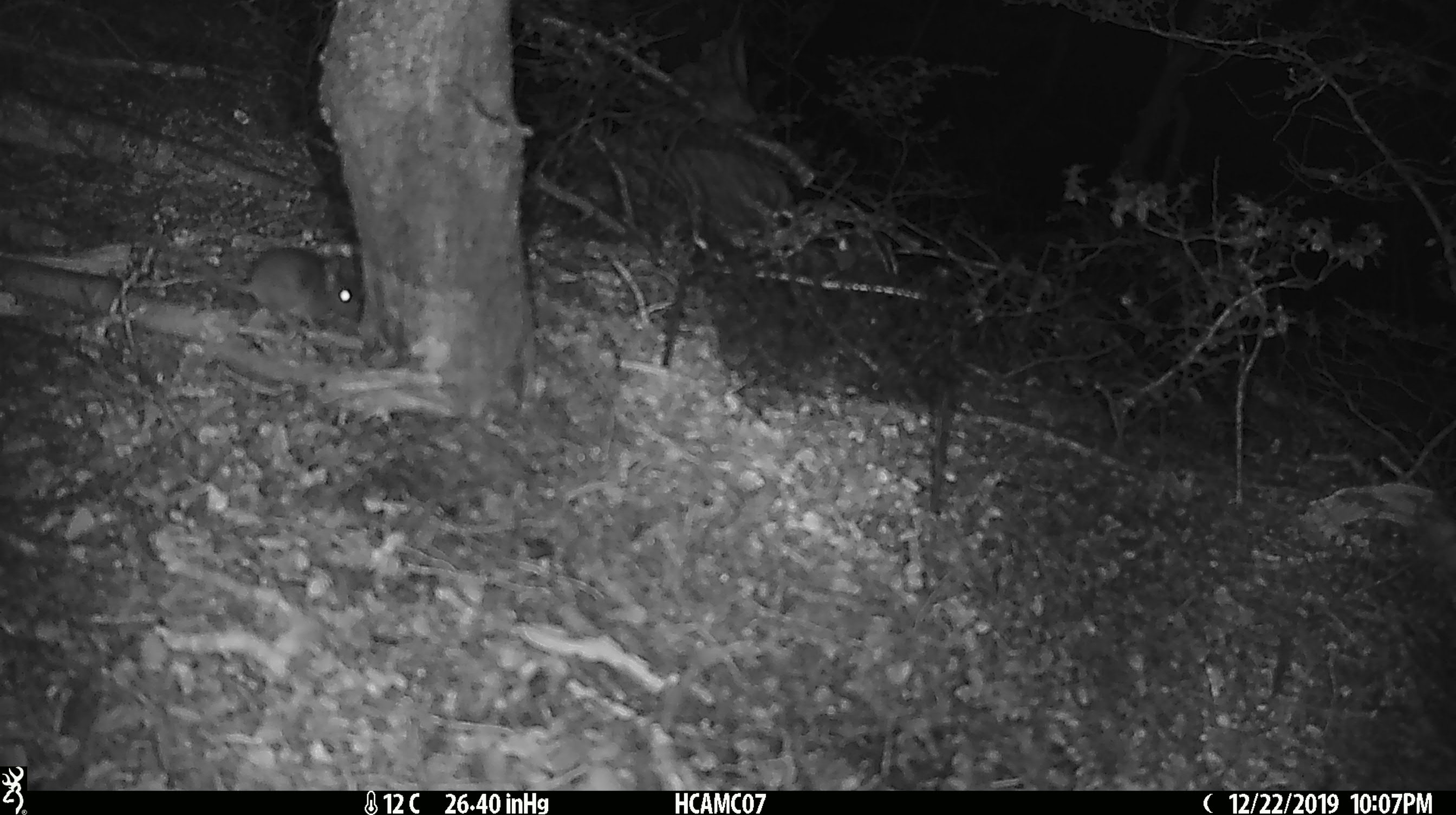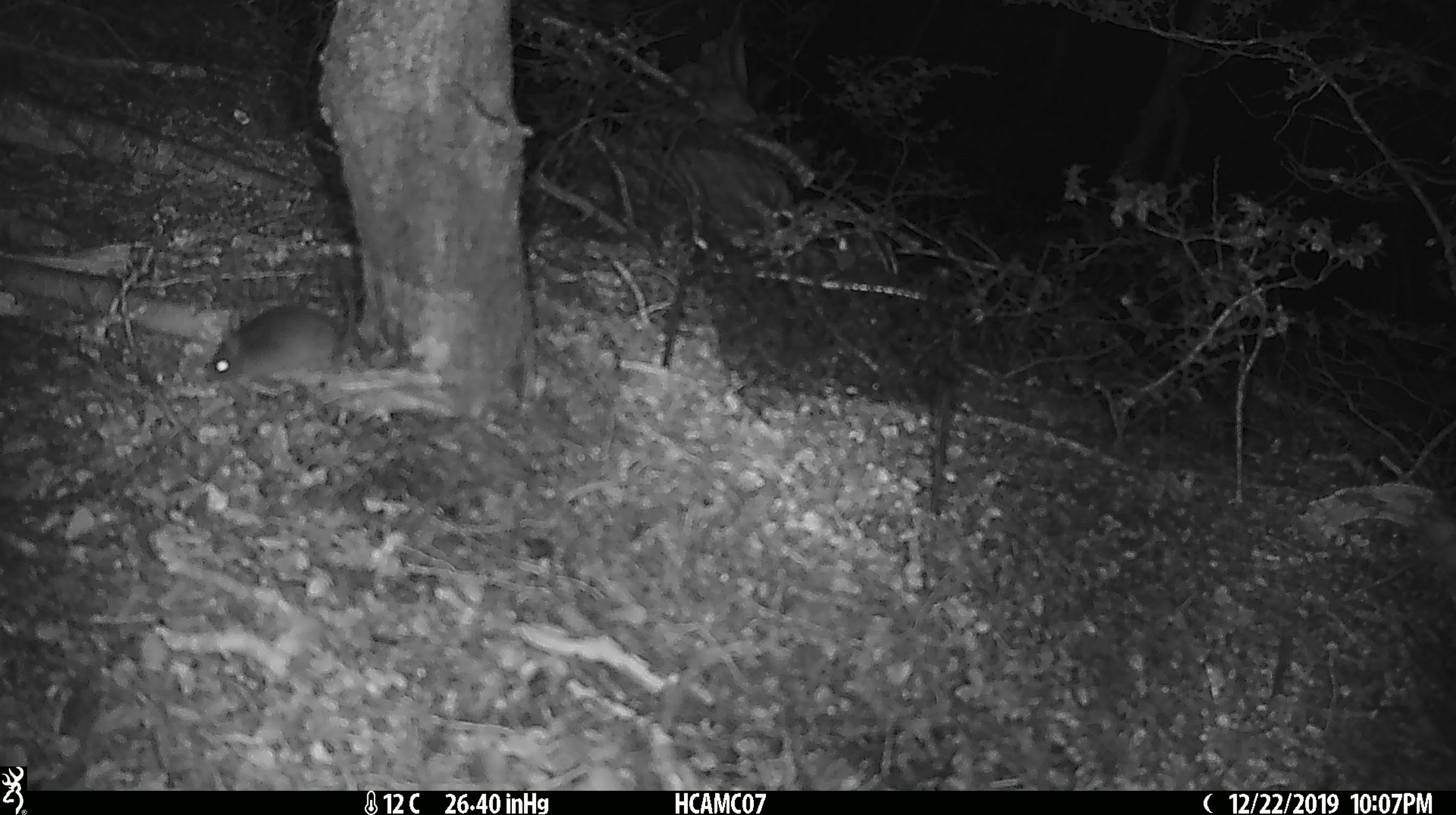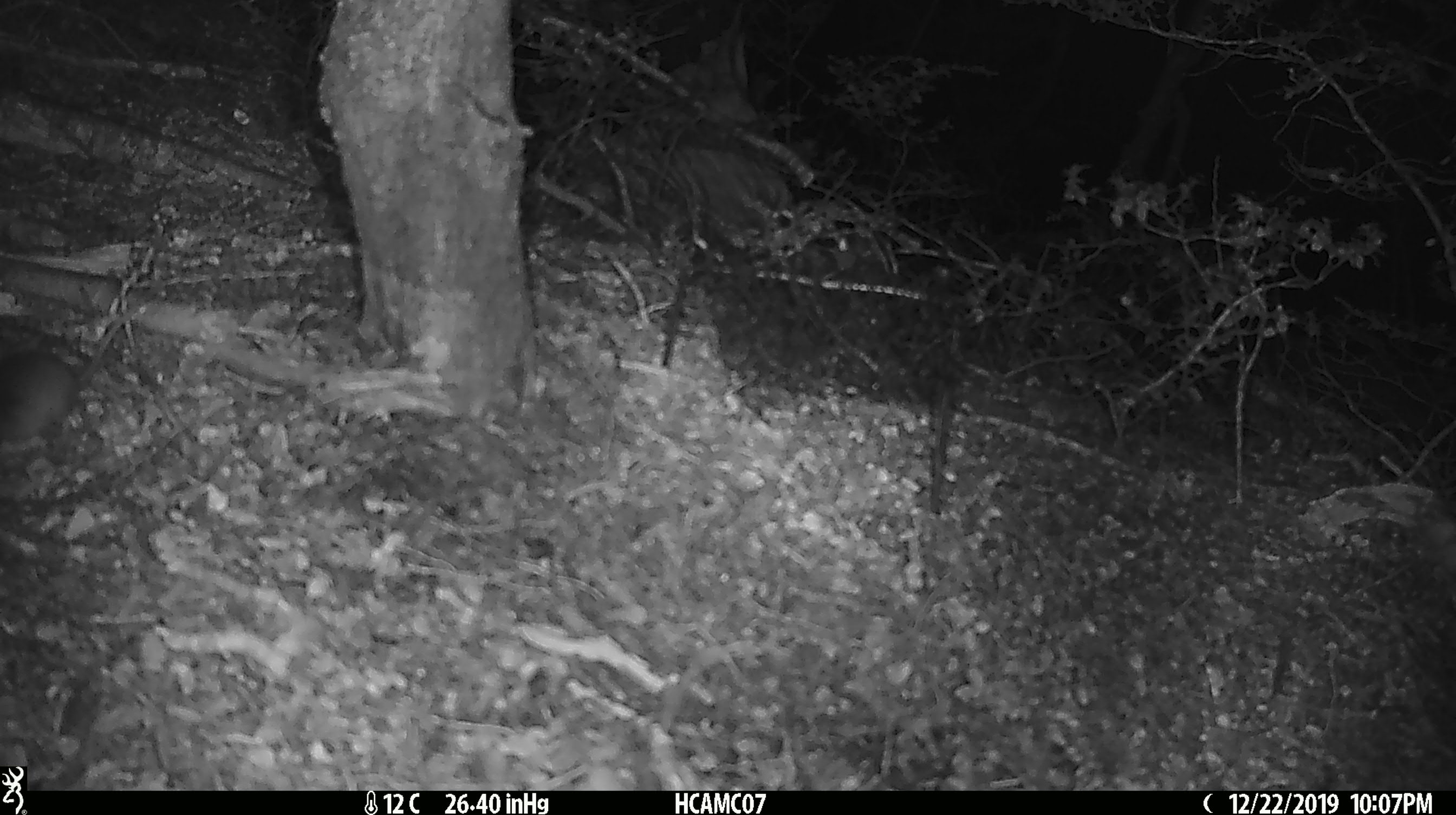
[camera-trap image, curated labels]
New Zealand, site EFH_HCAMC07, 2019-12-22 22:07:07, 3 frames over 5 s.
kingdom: Animalia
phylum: Chordata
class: Mammalia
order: Rodentia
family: Muridae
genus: Mus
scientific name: Mus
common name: mouse